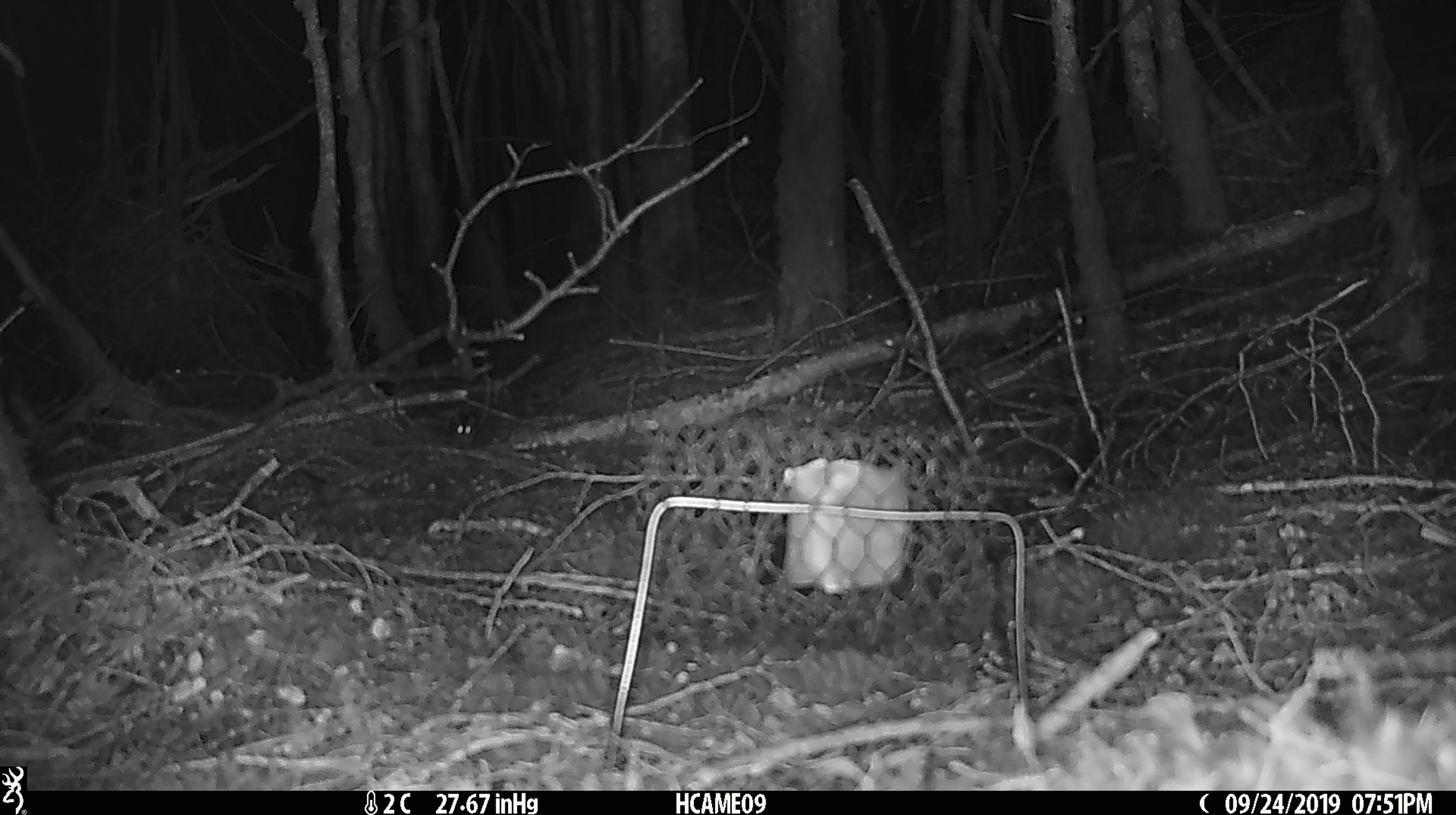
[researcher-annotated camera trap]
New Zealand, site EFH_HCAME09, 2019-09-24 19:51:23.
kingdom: Animalia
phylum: Chordata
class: Mammalia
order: Rodentia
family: Muridae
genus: Mus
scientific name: Mus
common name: mouse